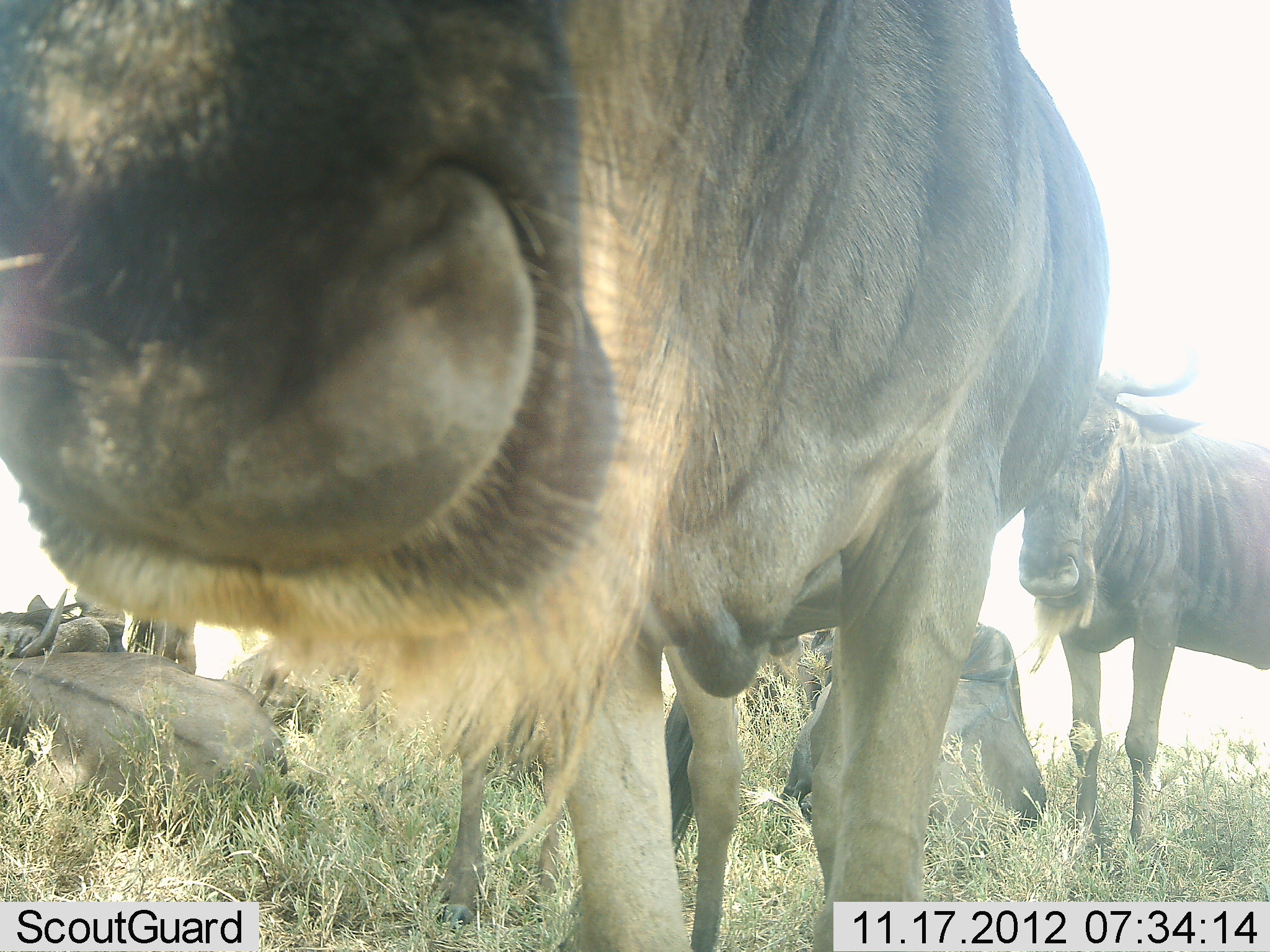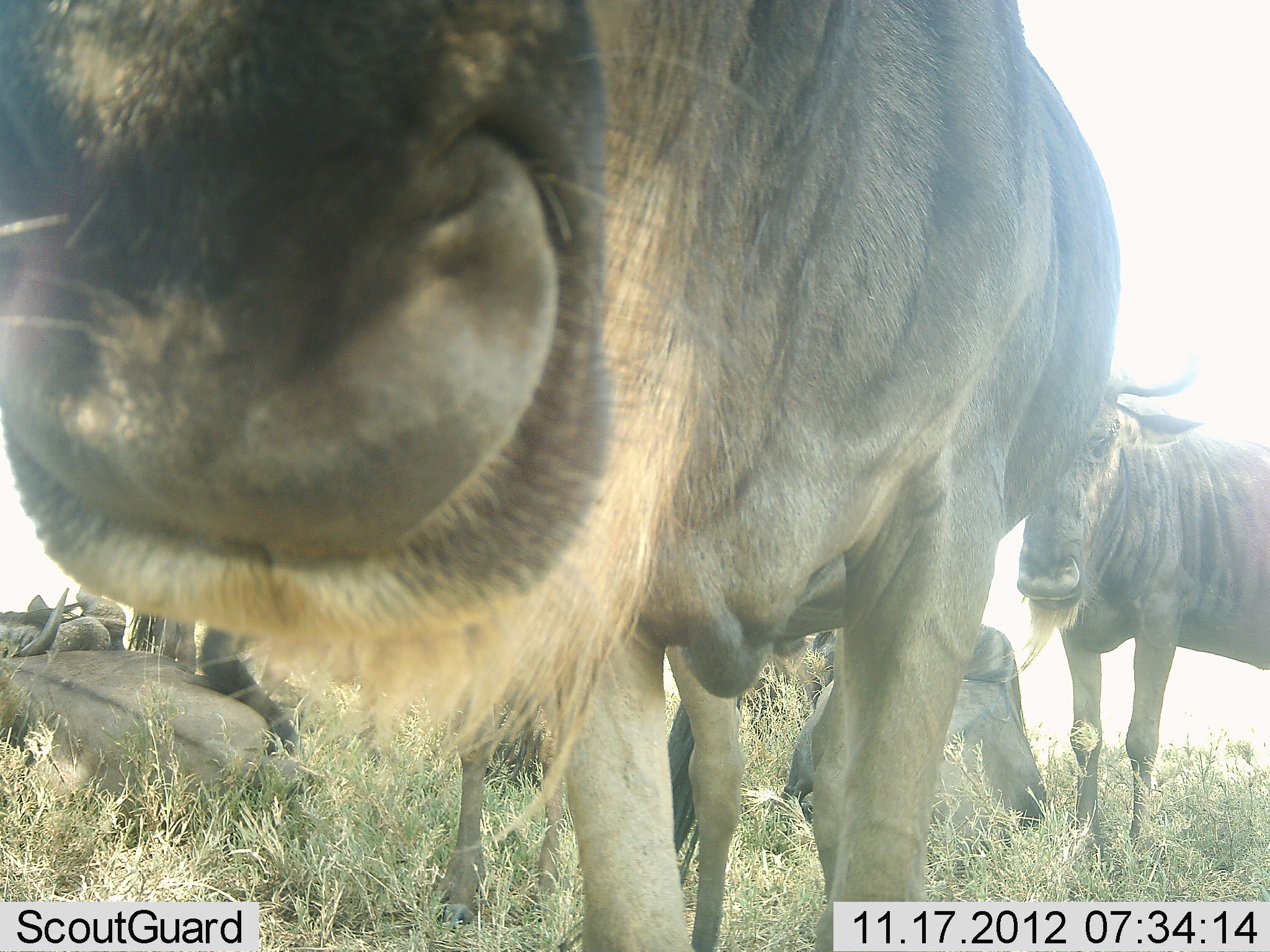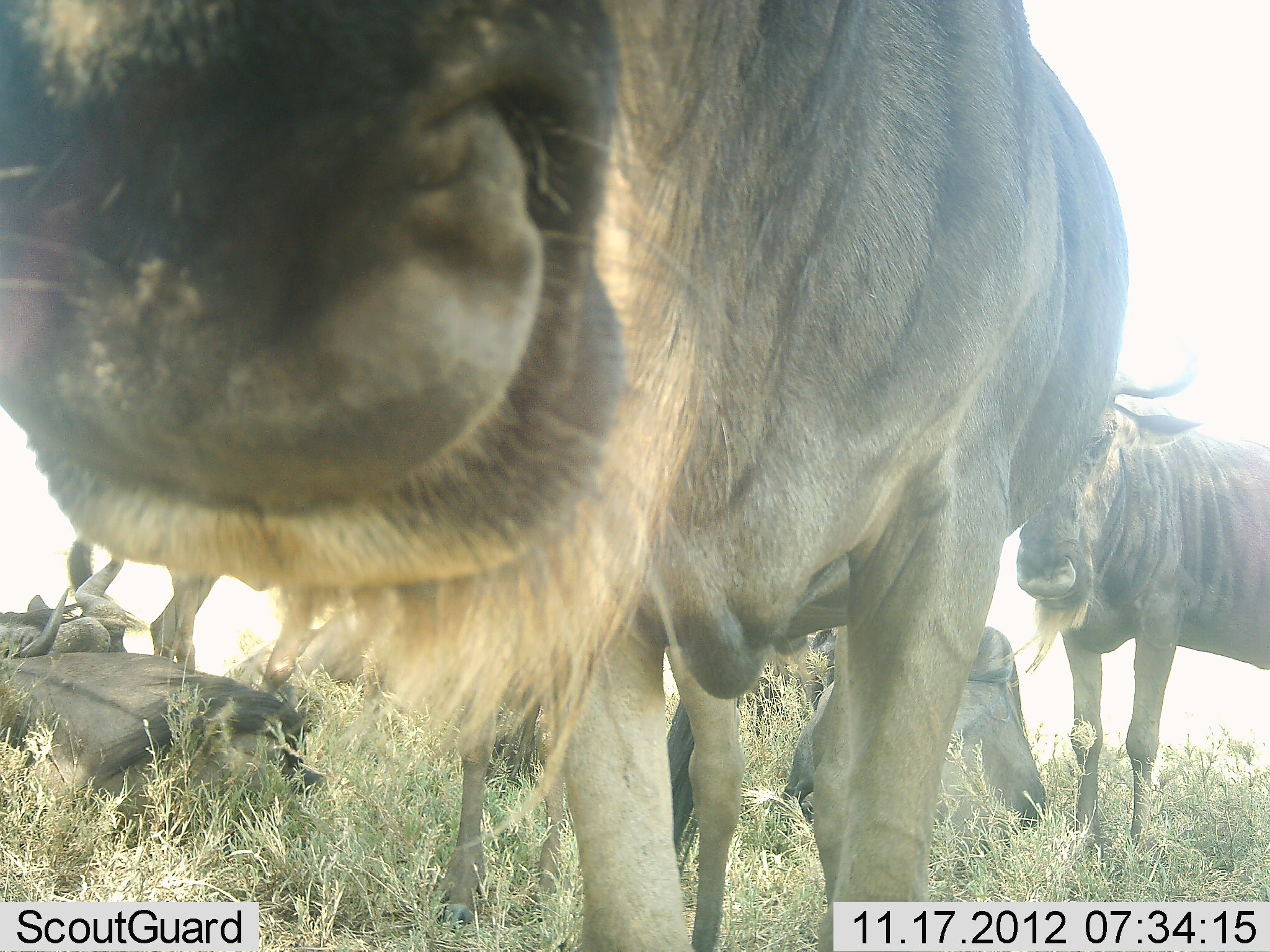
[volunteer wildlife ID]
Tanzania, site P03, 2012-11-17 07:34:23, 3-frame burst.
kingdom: Animalia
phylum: Chordata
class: Mammalia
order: Artiodactyla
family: Bovidae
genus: Connochaetes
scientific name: Connochaetes taurinus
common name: blue wildebeest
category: wildebeest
Wildebeest (blue wildebeest) (Connochaetes taurinus), count 5. Behavior (volunteer vote fractions): standing 60%, resting 80%, moving 0%, interacting 10%. Young present (vote fraction): 10%. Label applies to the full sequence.